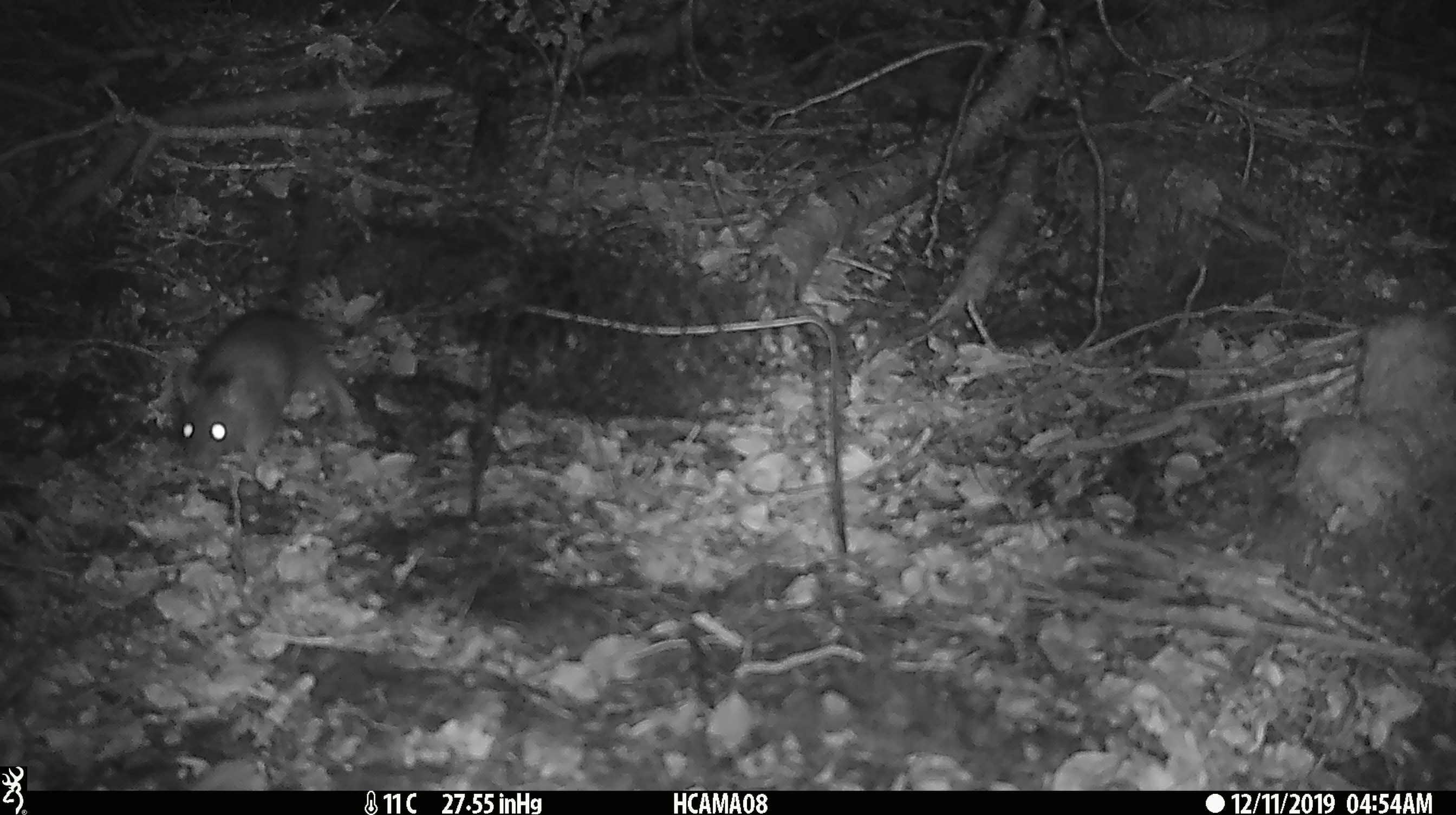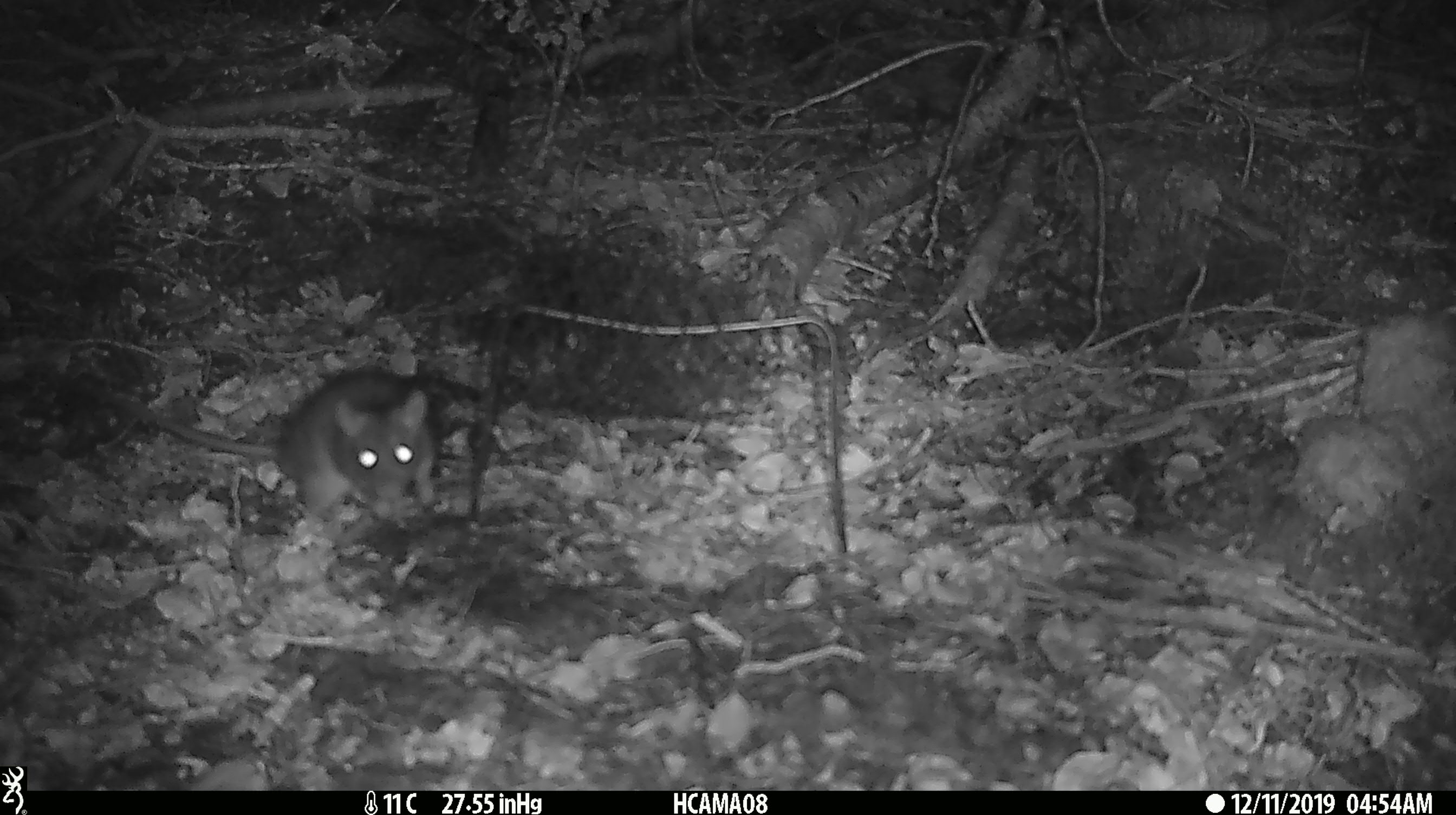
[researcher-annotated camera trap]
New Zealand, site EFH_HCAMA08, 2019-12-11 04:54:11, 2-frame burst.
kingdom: Animalia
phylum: Chordata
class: Mammalia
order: Rodentia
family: Muridae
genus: Rattus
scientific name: Rattus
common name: rat